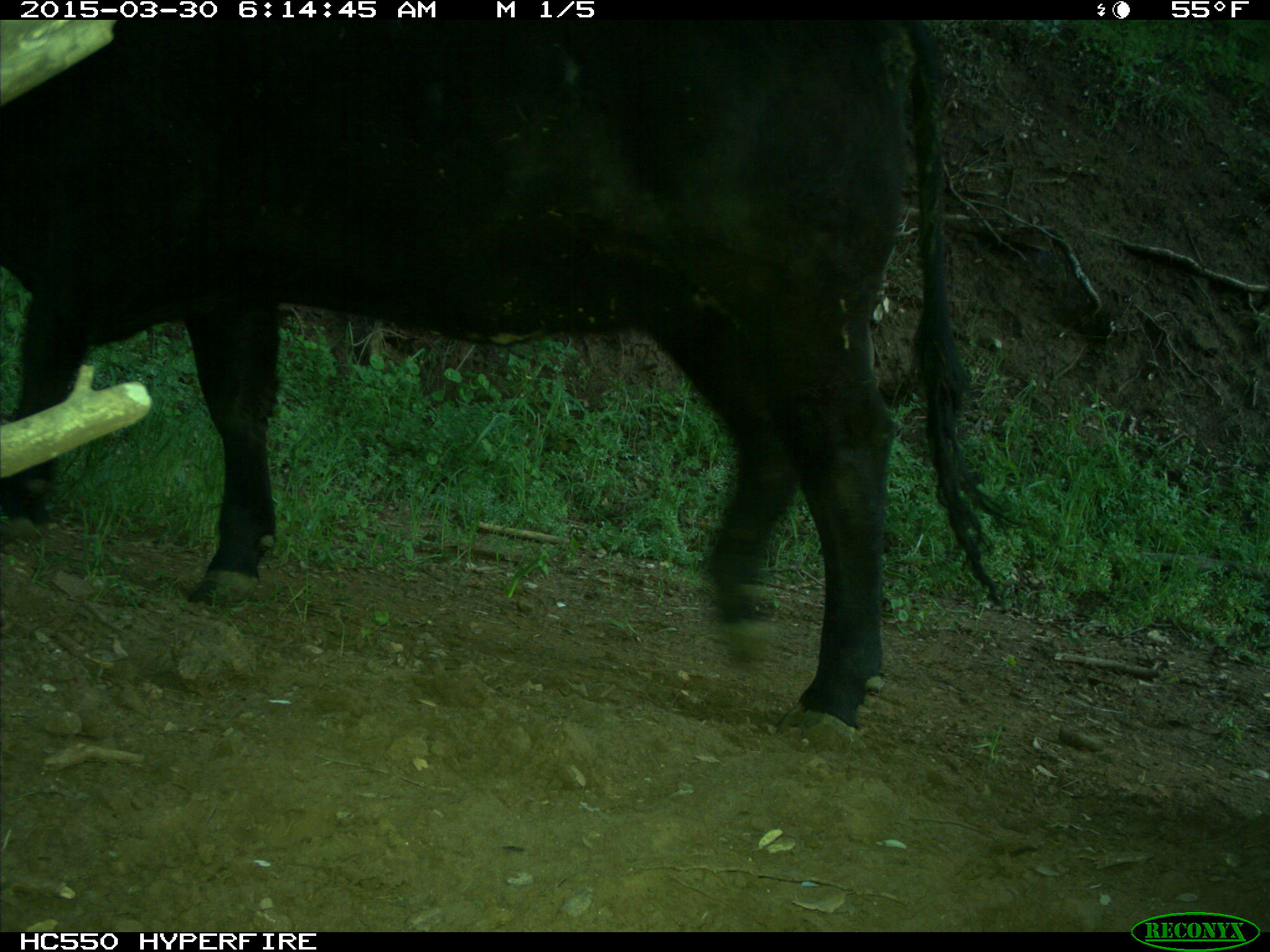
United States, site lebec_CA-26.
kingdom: Animalia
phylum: Chordata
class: Mammalia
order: Artiodactyla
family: Bovidae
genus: Bos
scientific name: Bos taurus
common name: domestic cow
Bos taurus (domestic cow).